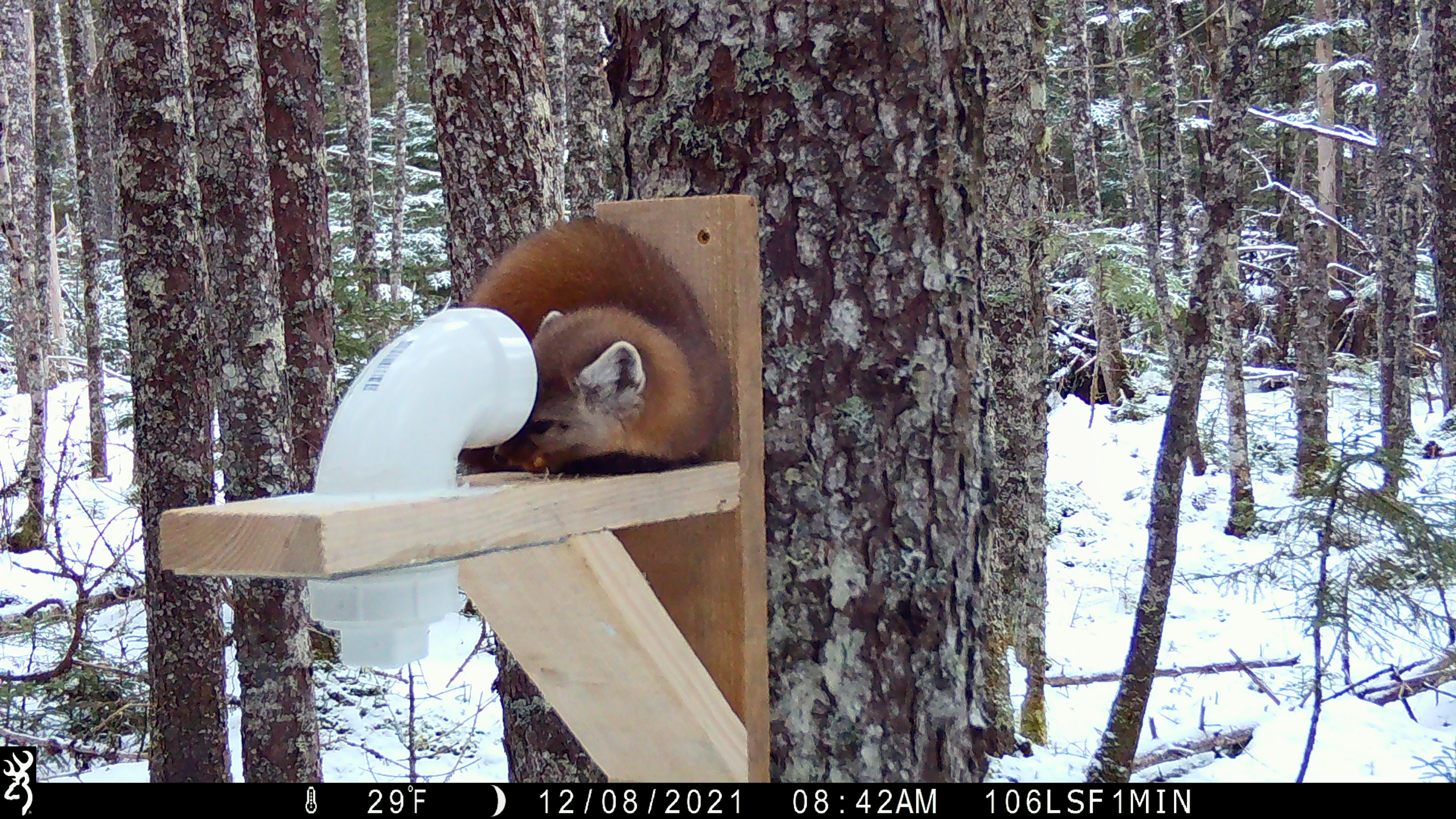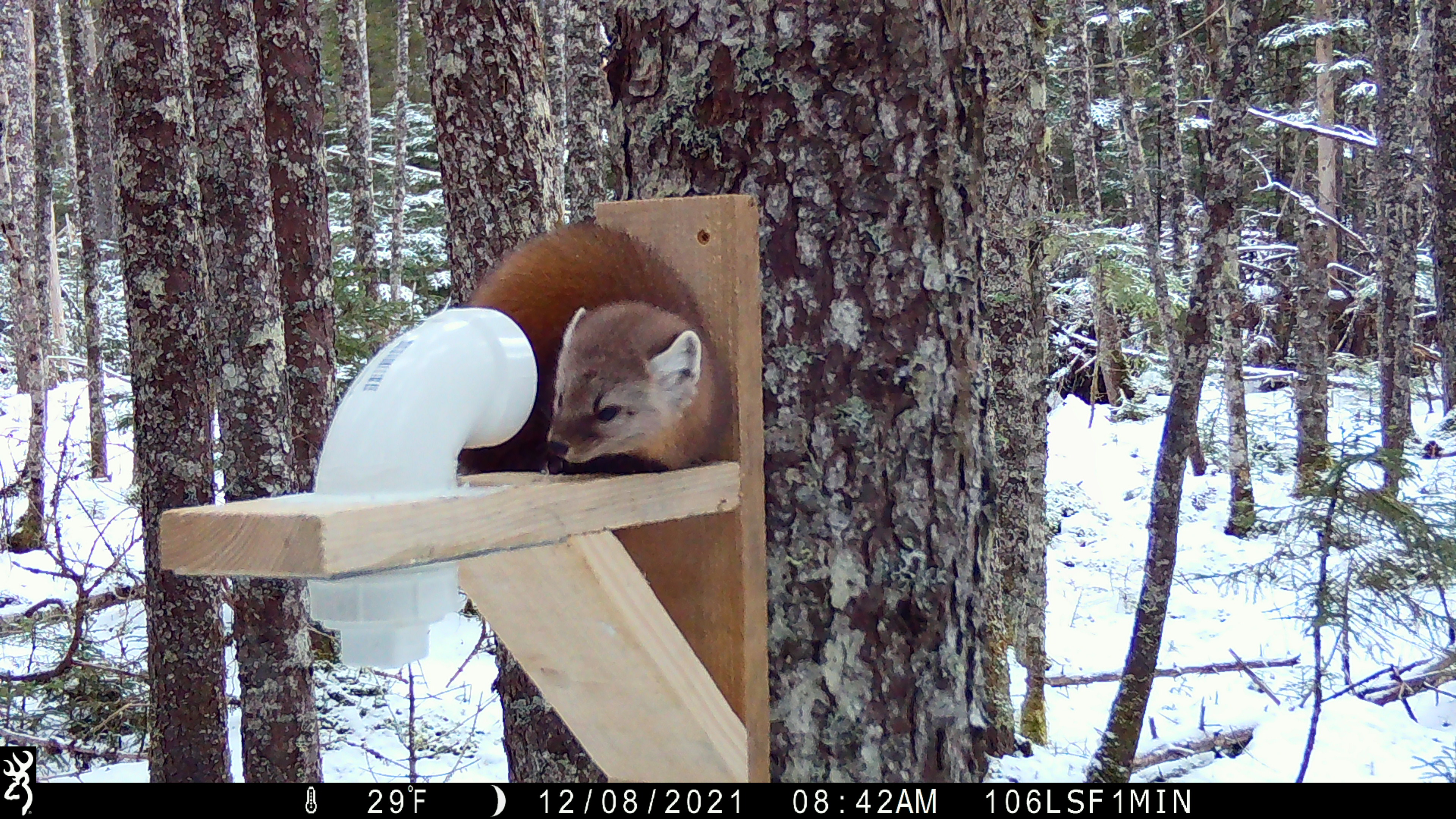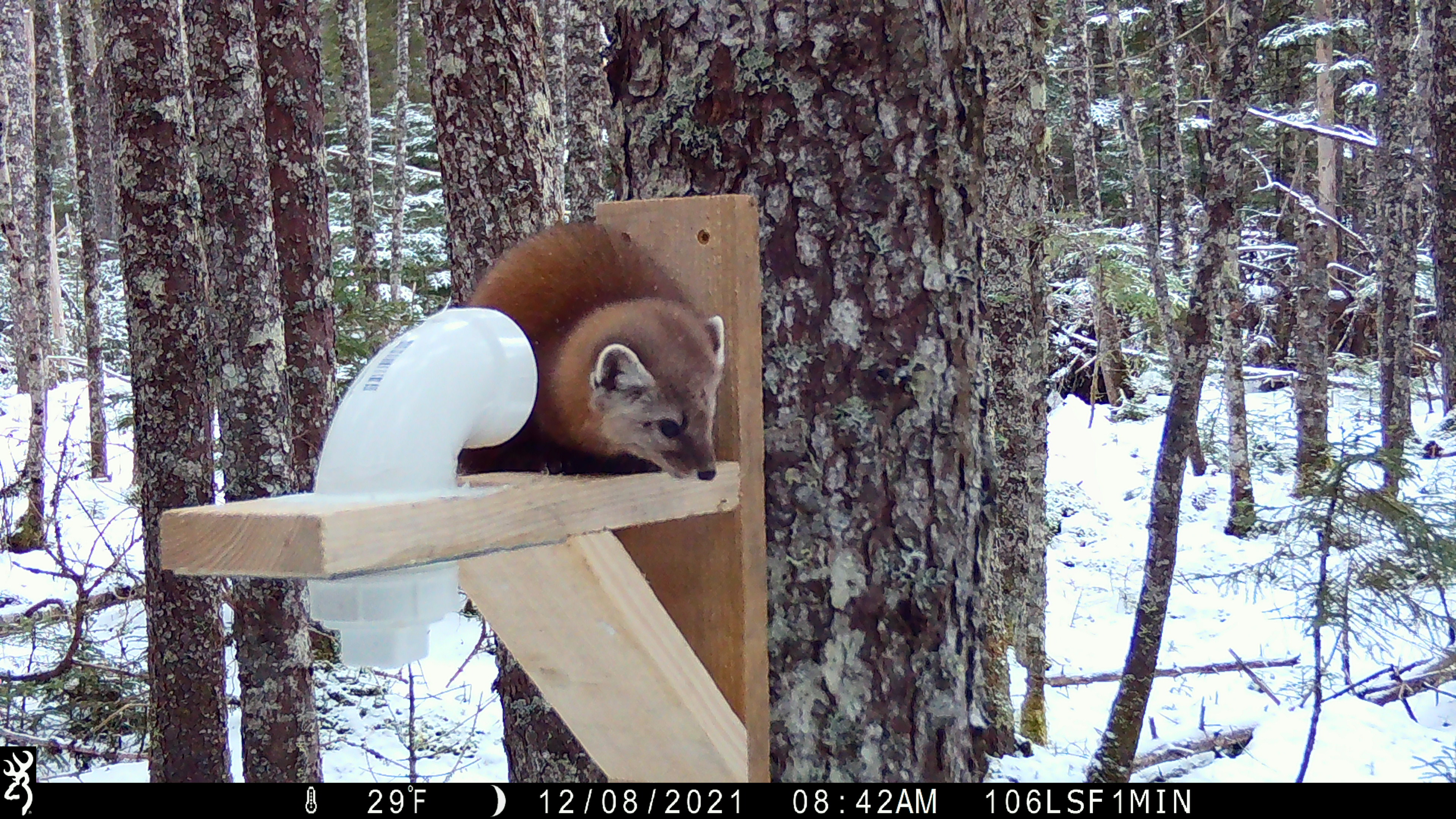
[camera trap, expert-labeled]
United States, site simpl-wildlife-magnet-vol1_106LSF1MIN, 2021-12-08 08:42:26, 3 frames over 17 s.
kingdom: Animalia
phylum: Chordata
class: Mammalia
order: Carnivora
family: Mustelidae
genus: Martes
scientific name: Martes americana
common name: american marten